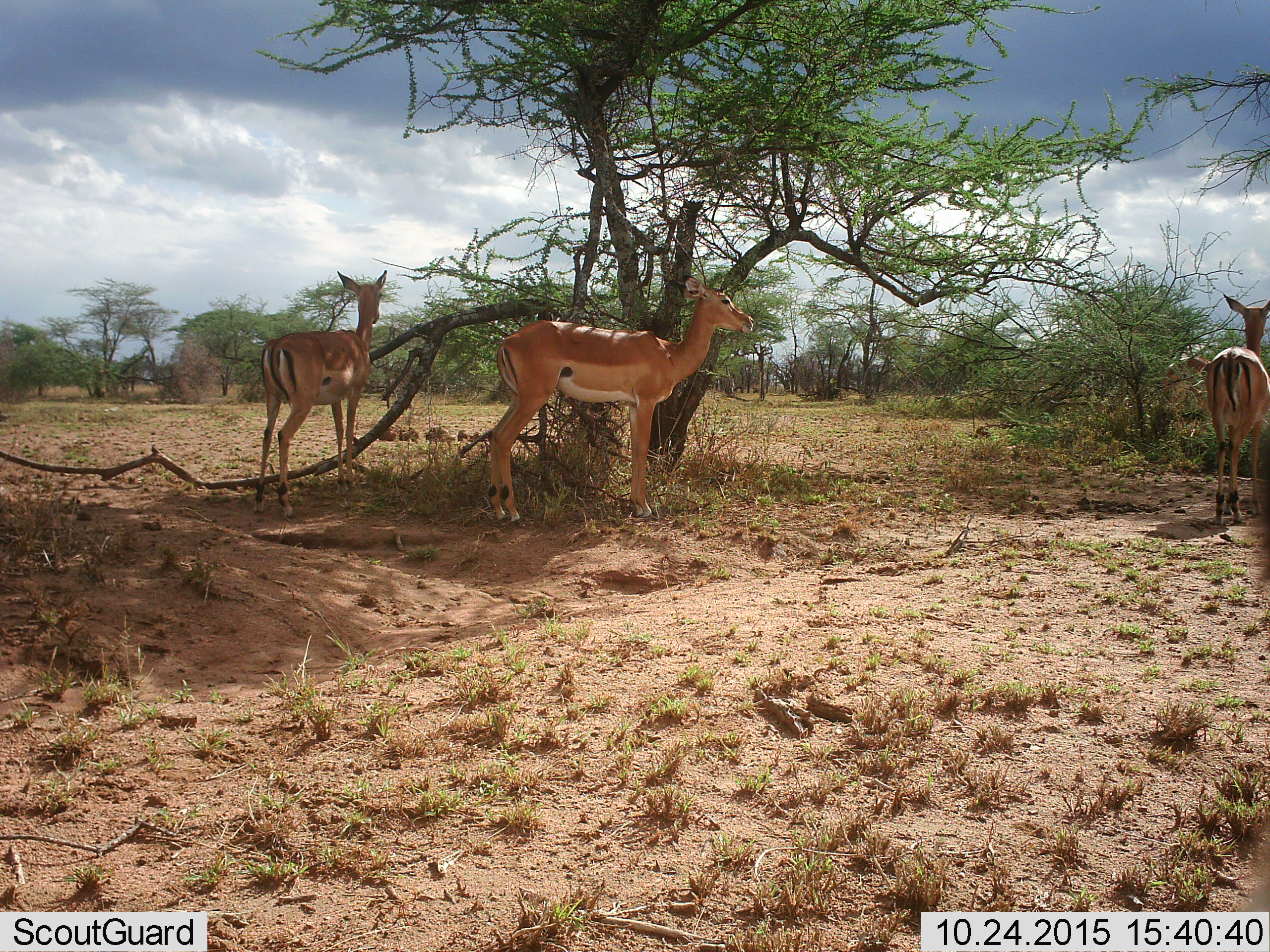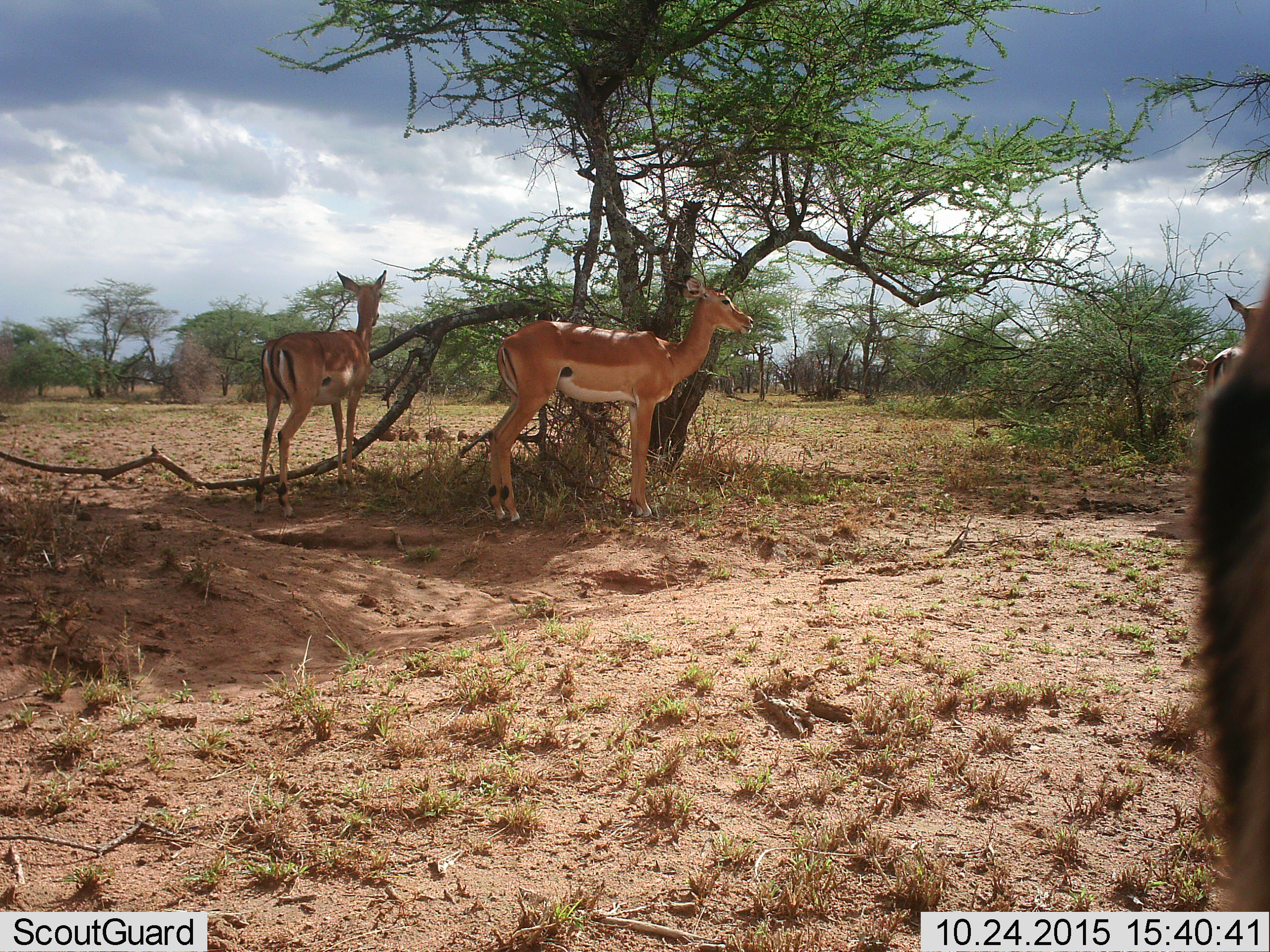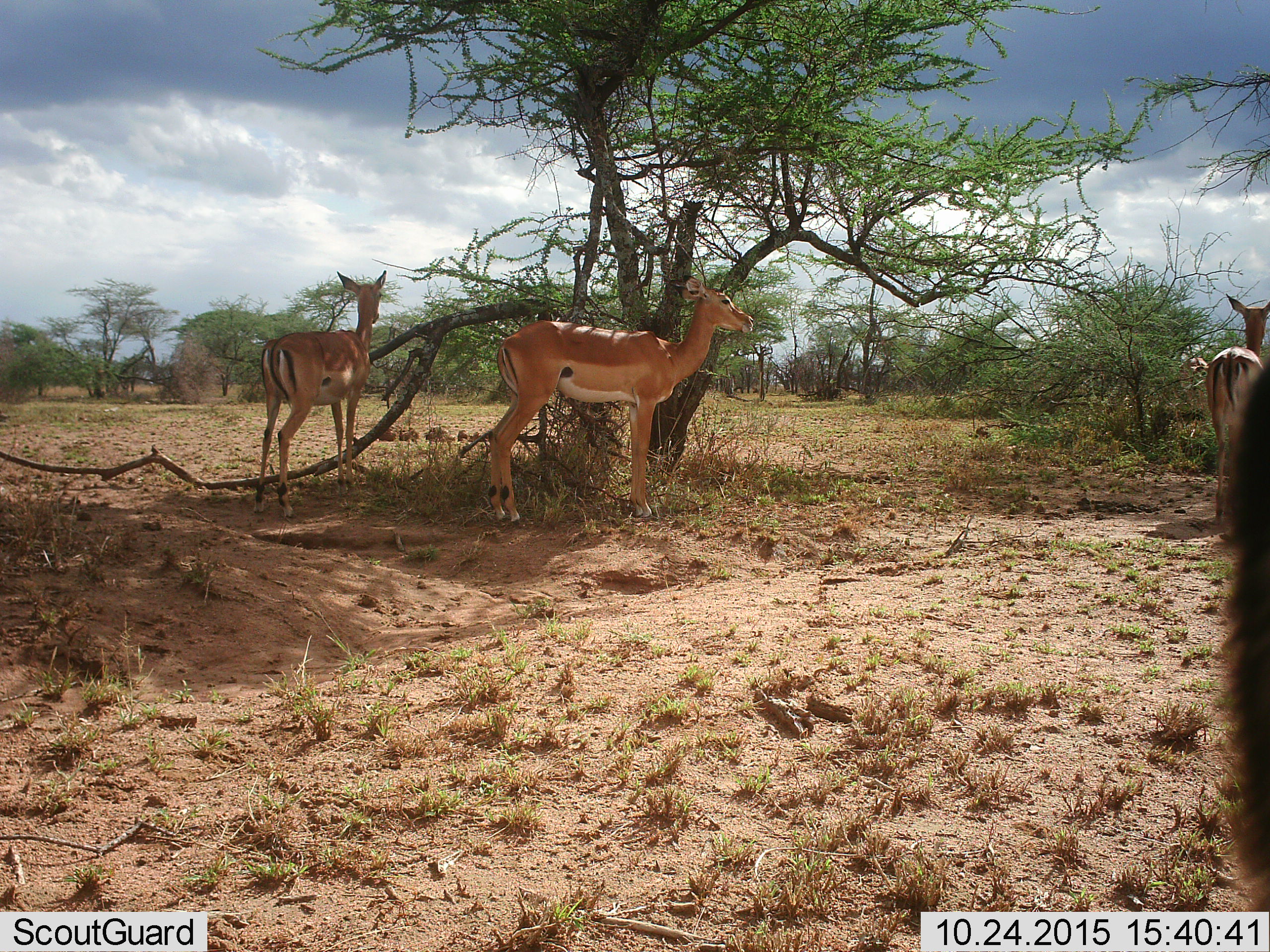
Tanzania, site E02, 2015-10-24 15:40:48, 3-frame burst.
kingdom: Animalia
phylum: Chordata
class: Mammalia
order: Artiodactyla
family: Bovidae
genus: Nanger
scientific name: Nanger granti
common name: grant's gazelle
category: gazellegrants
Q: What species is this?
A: Gazellegrants (grant's gazelle) (Nanger granti).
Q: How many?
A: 4.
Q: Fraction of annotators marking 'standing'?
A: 92%.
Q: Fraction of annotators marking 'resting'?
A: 0%.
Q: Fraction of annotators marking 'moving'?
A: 25%.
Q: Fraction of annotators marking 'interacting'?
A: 0%.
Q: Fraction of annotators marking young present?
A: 8%.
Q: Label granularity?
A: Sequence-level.